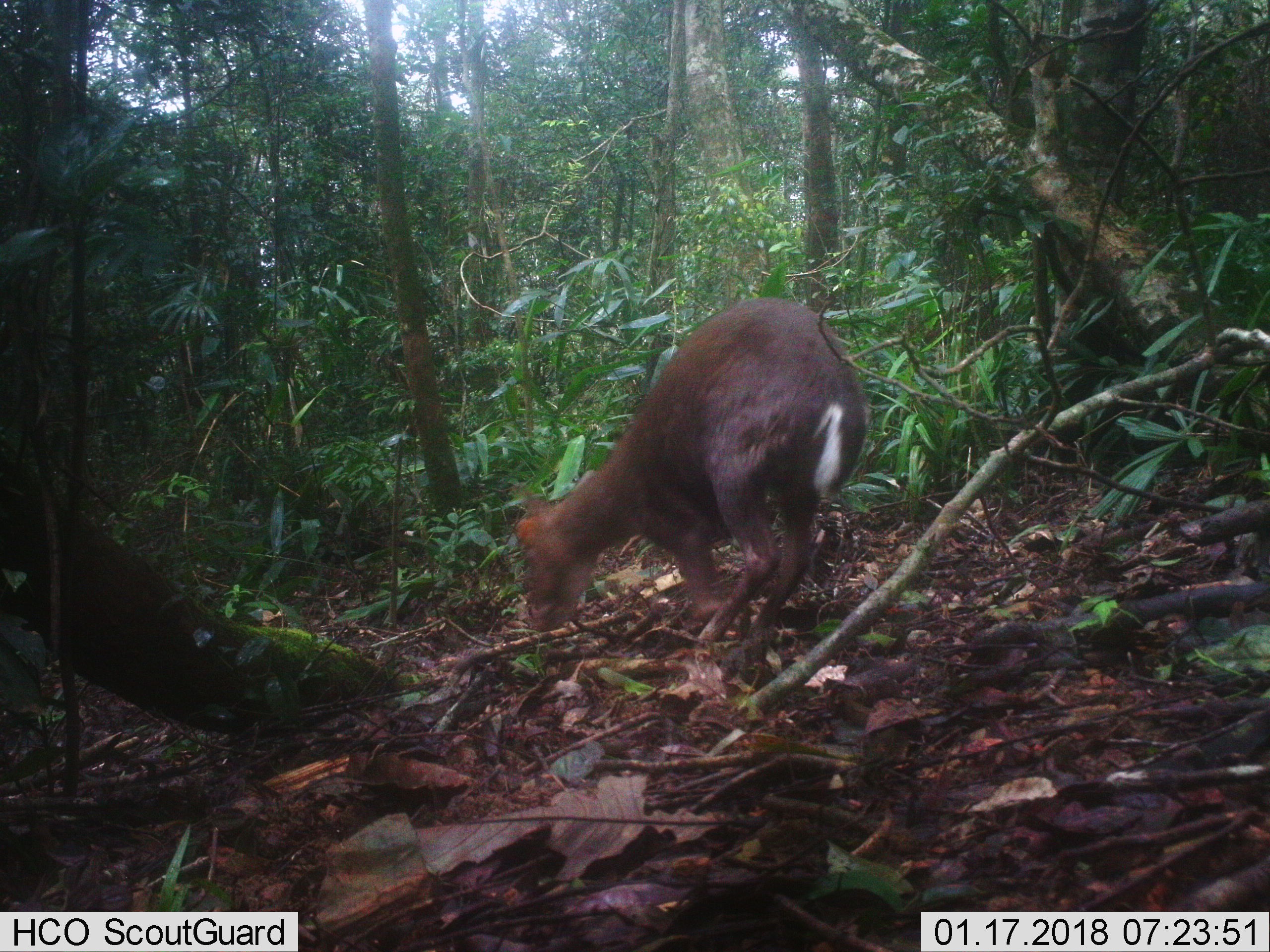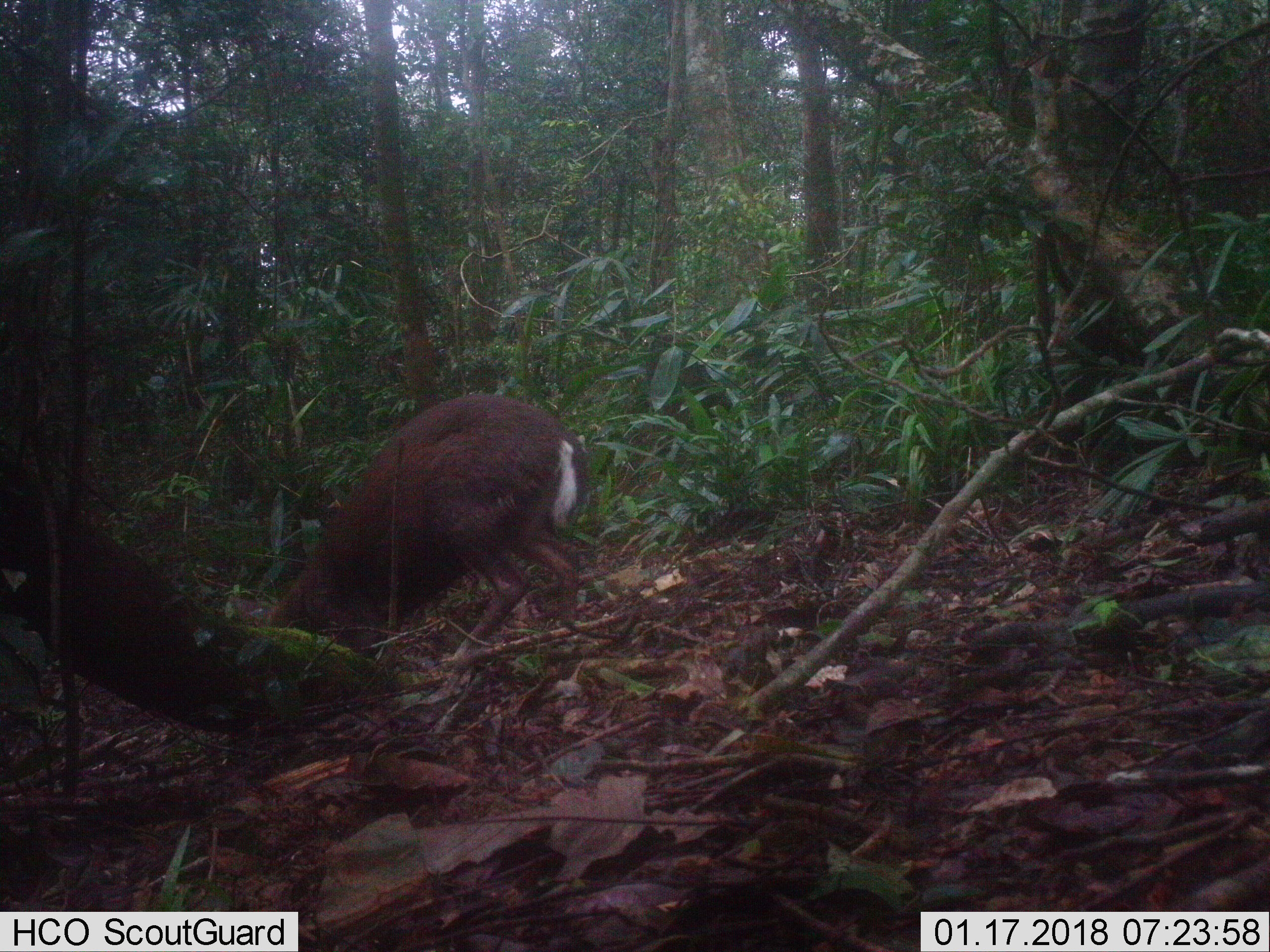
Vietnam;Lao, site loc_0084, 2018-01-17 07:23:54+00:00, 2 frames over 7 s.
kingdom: Animalia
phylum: Chordata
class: Mammalia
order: Artiodactyla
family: Cervidae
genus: Muntiacus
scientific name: Muntiacus rooseveltorum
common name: roosevelt's muntjac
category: roosevelts muntjac group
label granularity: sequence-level